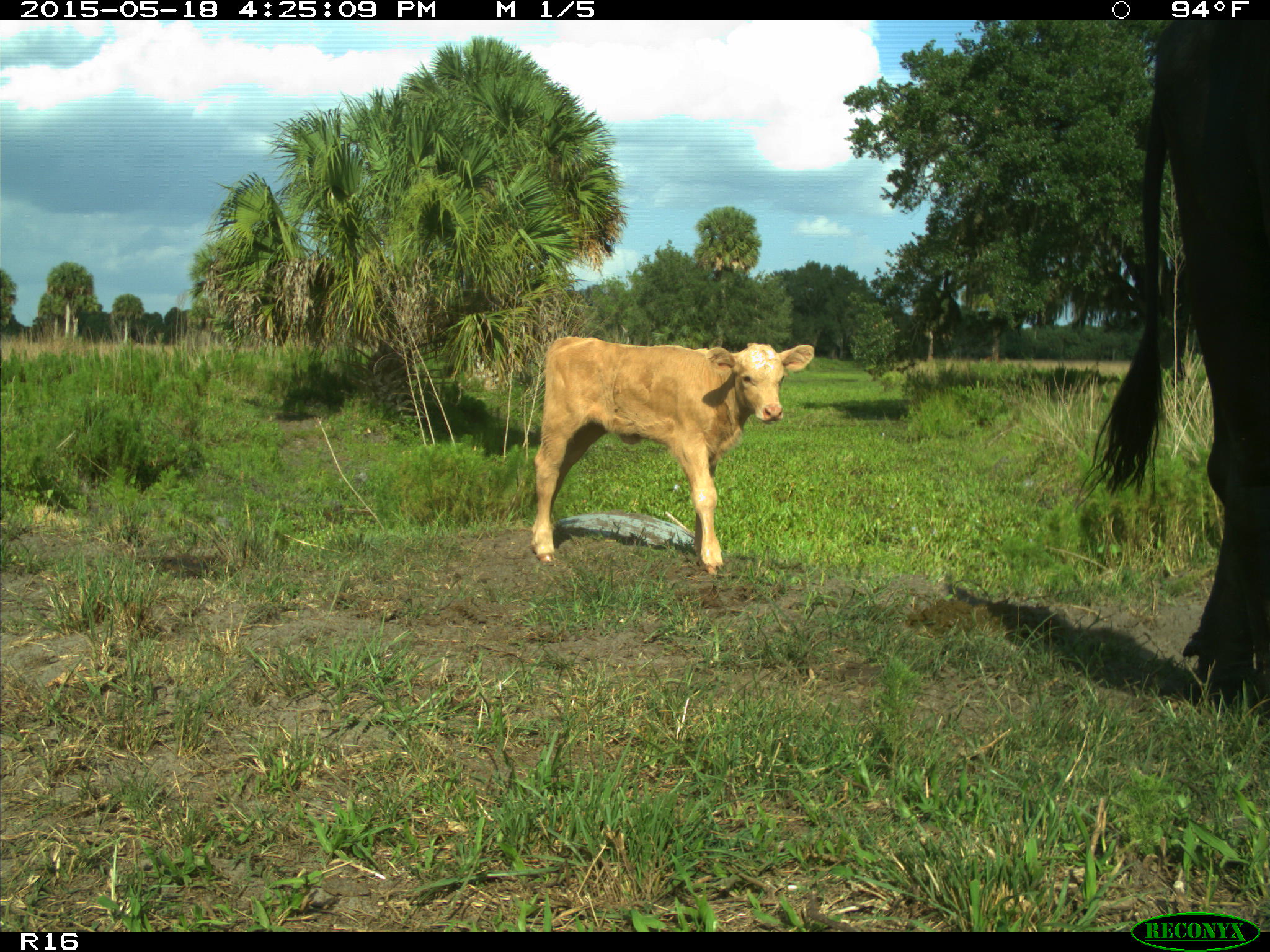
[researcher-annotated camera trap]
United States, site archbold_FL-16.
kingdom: Animalia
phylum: Chordata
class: Mammalia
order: Artiodactyla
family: Bovidae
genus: Bos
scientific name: Bos taurus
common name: domestic cow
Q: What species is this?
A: Bos taurus (domestic cow).